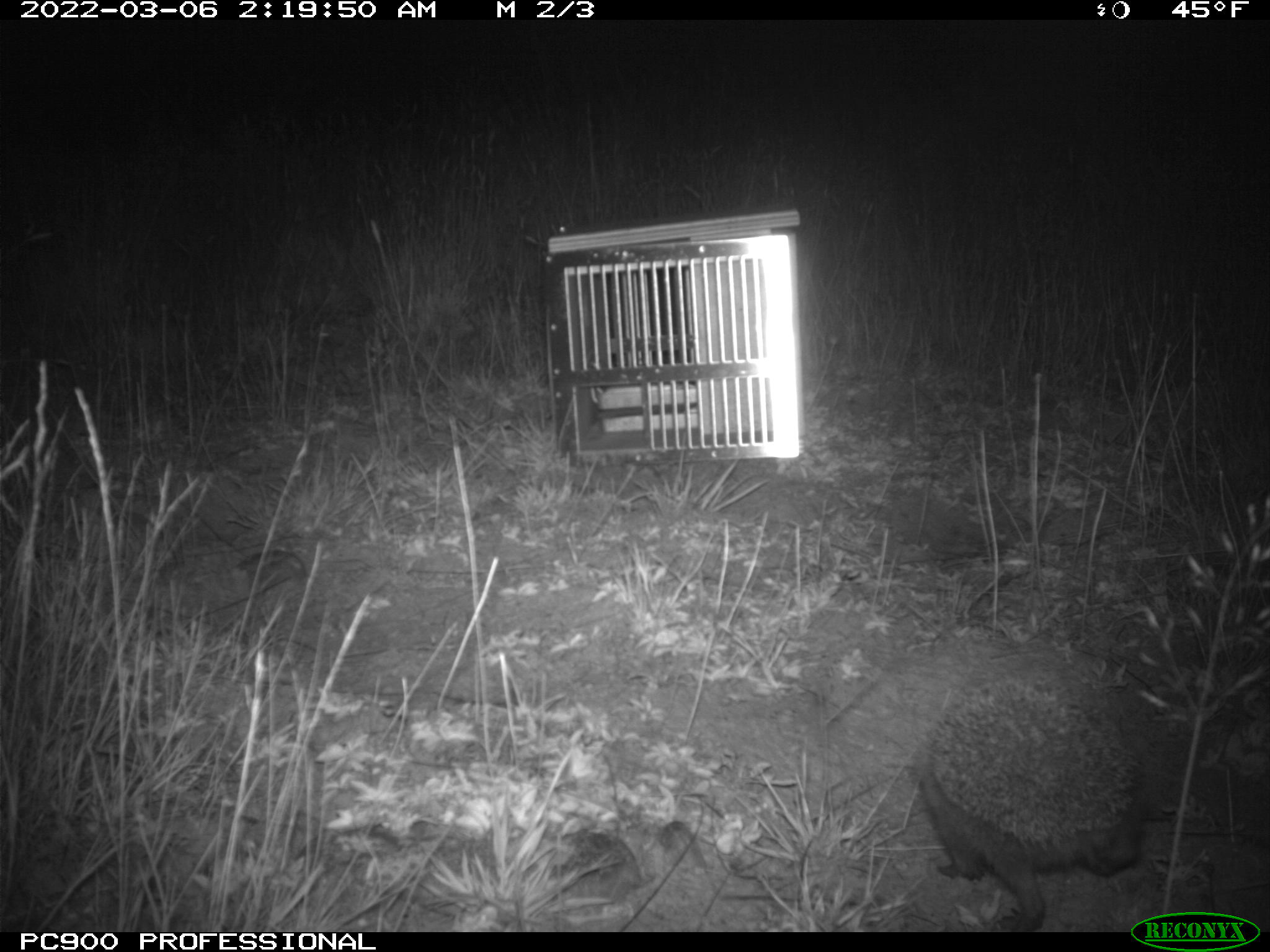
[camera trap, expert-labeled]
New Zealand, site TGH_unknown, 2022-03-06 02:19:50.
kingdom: Animalia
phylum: Chordata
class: Mammalia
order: Eulipotyphla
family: Erinaceidae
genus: Erinaceus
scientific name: Erinaceus europaeus europaeus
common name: european hedgehog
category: hedgehog